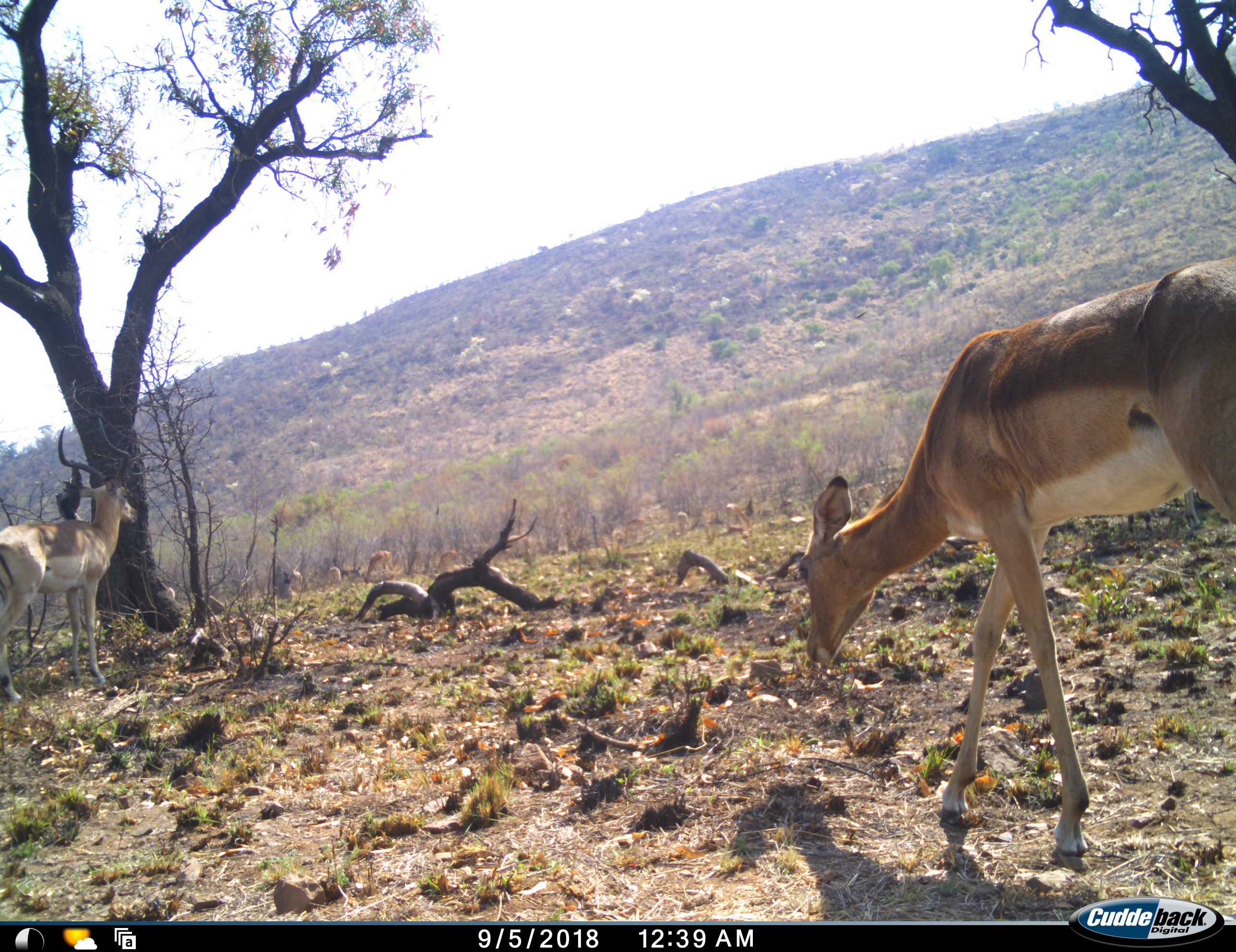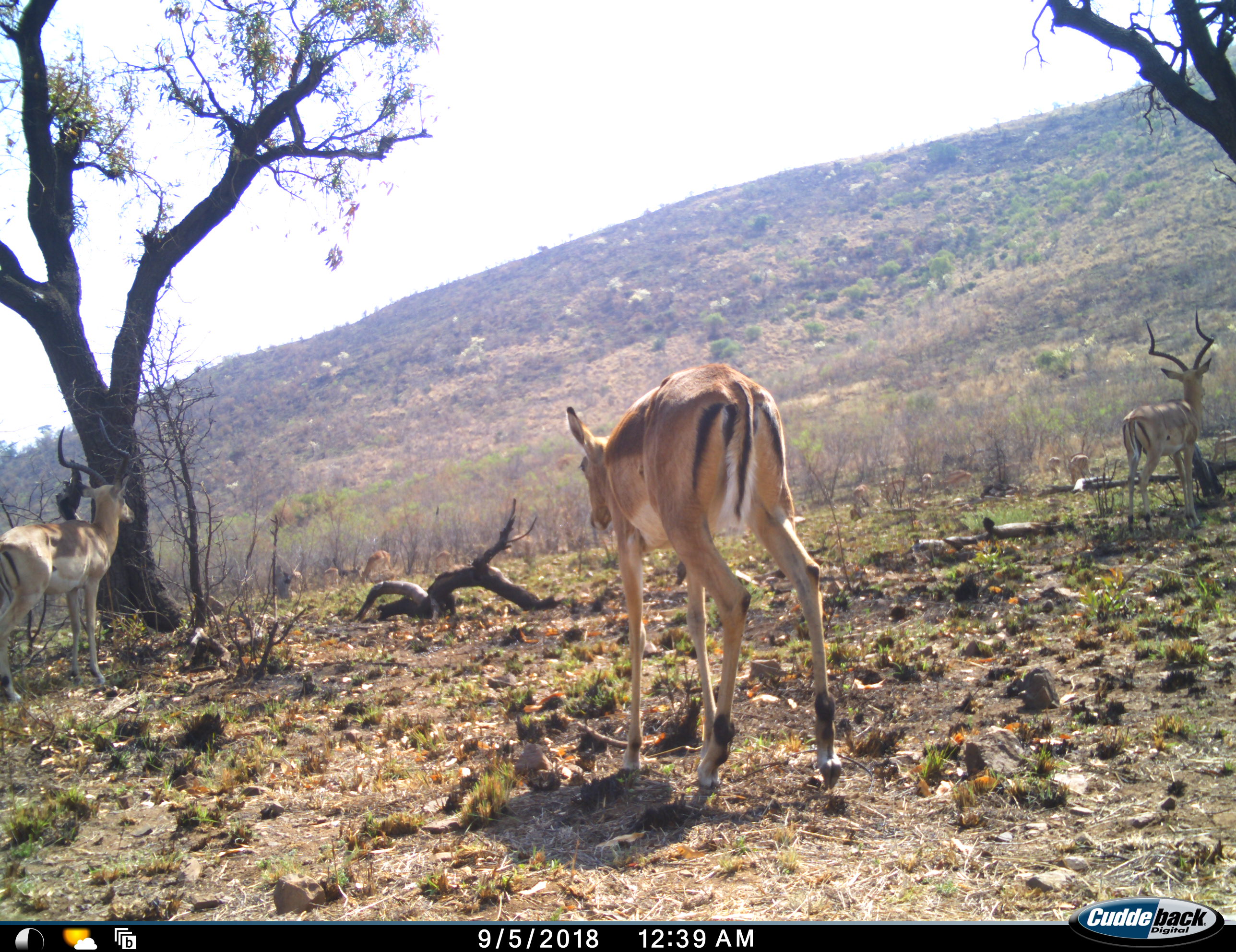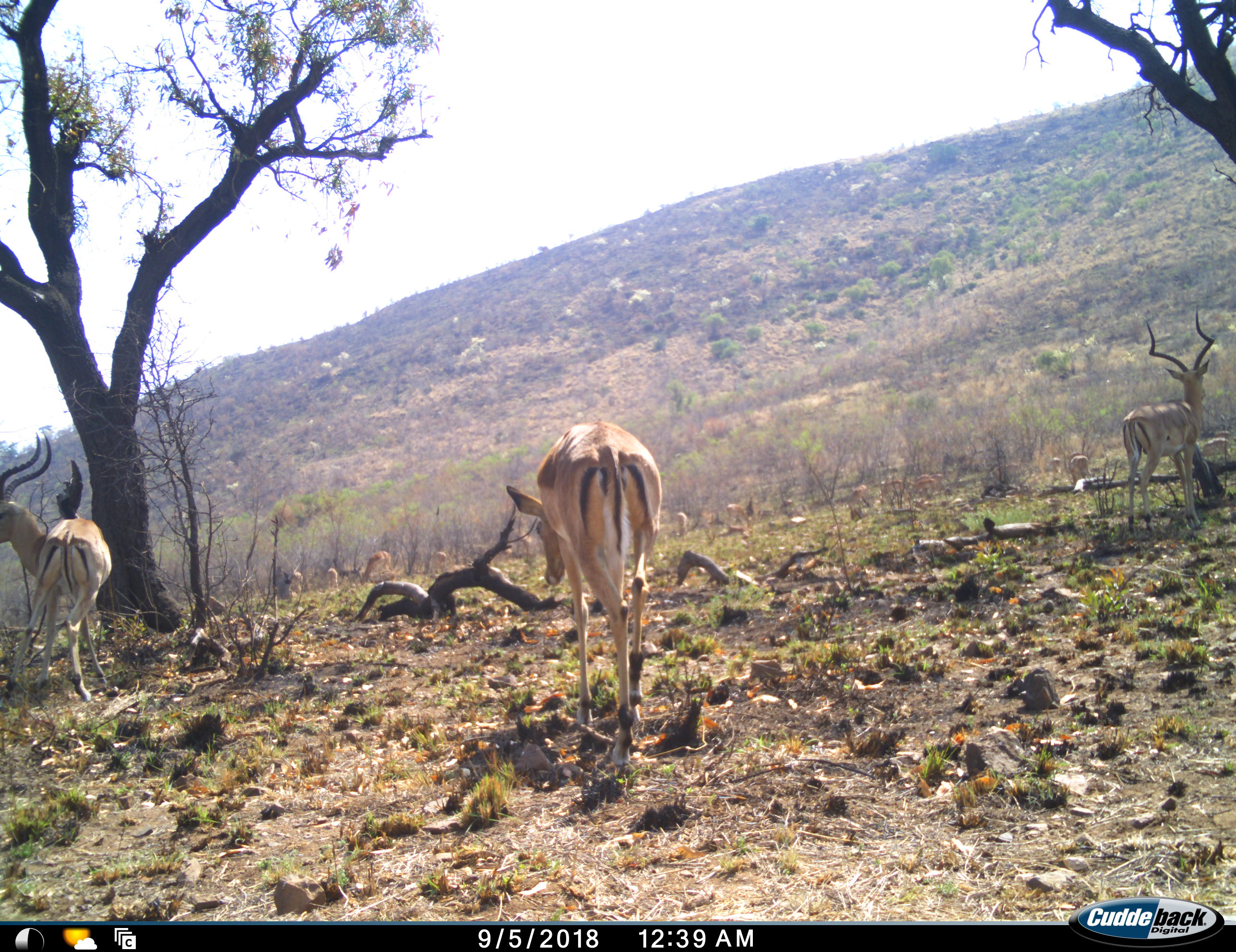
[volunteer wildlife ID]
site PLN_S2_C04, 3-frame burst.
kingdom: Animalia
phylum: Chordata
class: Mammalia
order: Artiodactyla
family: Bovidae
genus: Aepyceros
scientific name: Aepyceros melampus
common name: impala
Impala (Aepyceros melampus), count 11-50. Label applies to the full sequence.